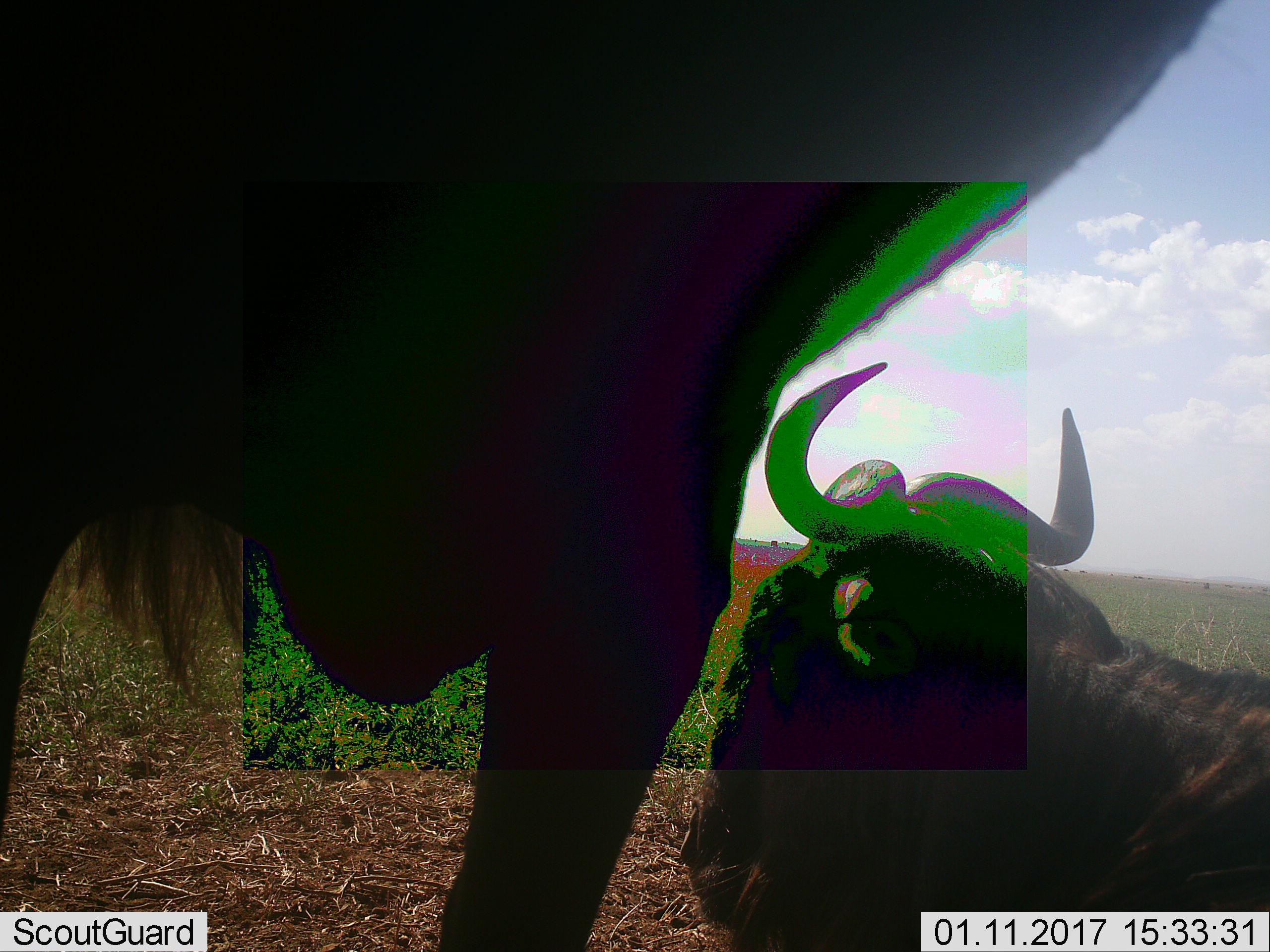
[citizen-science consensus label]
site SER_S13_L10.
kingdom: Animalia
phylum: Chordata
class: Mammalia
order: Artiodactyla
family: Bovidae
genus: Connochaetes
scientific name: Connochaetes taurinus taurinus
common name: blue wildebeest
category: wildebeestblue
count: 3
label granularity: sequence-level